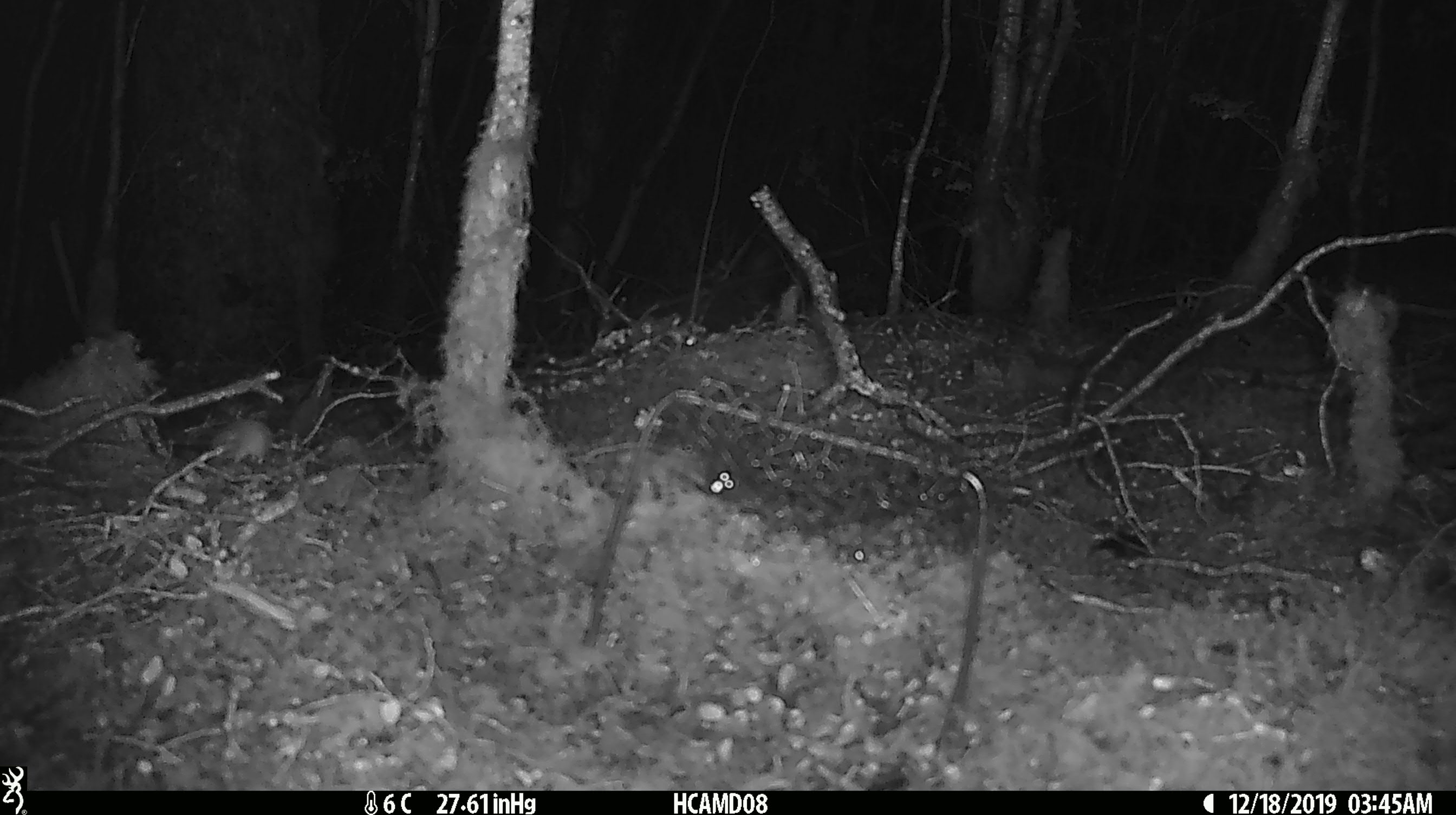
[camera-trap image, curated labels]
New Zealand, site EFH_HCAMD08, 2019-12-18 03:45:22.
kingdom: Animalia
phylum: Chordata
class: Mammalia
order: Rodentia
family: Muridae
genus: Mus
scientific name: Mus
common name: mouse